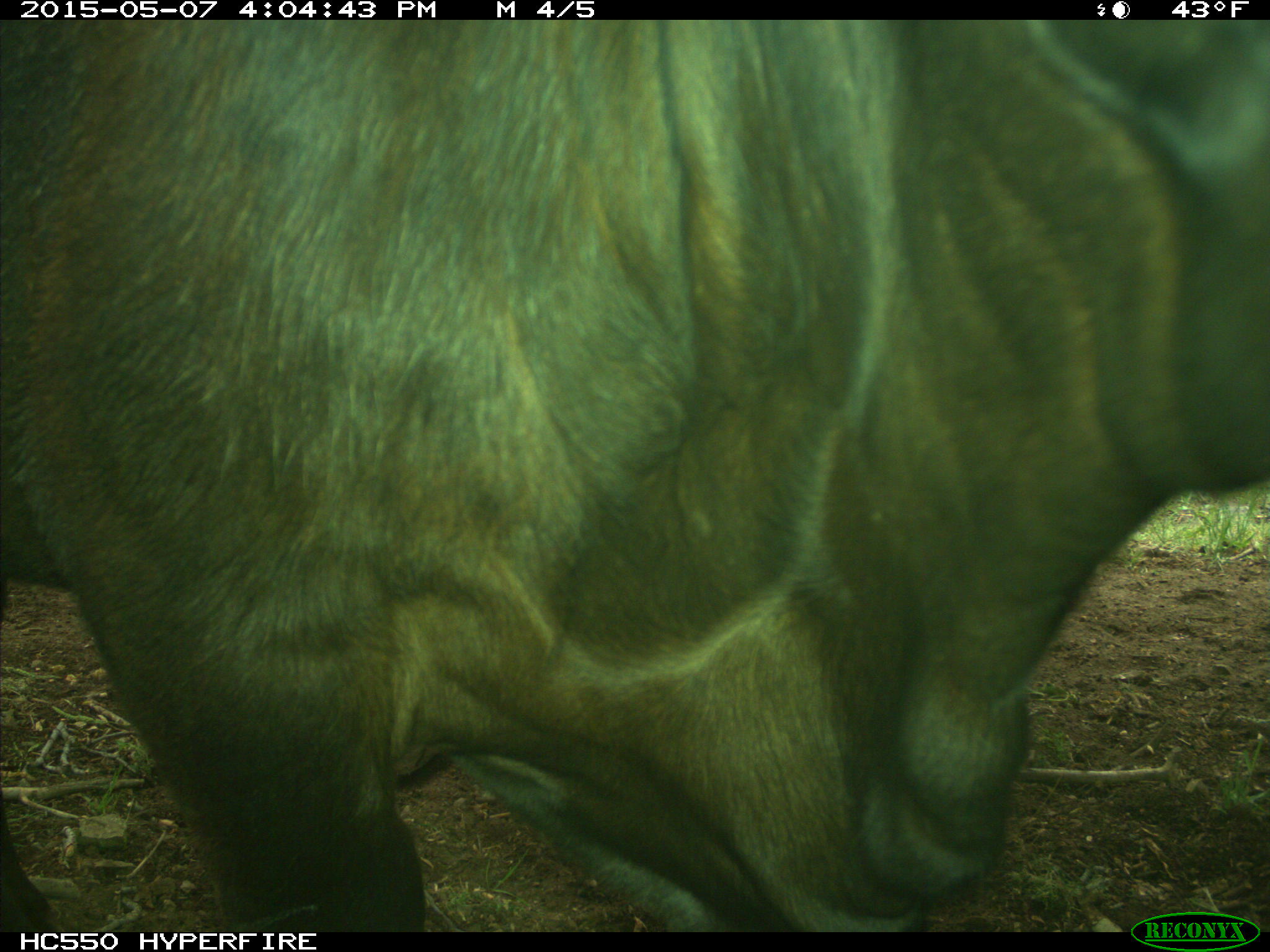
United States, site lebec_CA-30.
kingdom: Animalia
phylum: Chordata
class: Mammalia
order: Artiodactyla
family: Bovidae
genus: Bos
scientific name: Bos taurus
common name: domestic cow